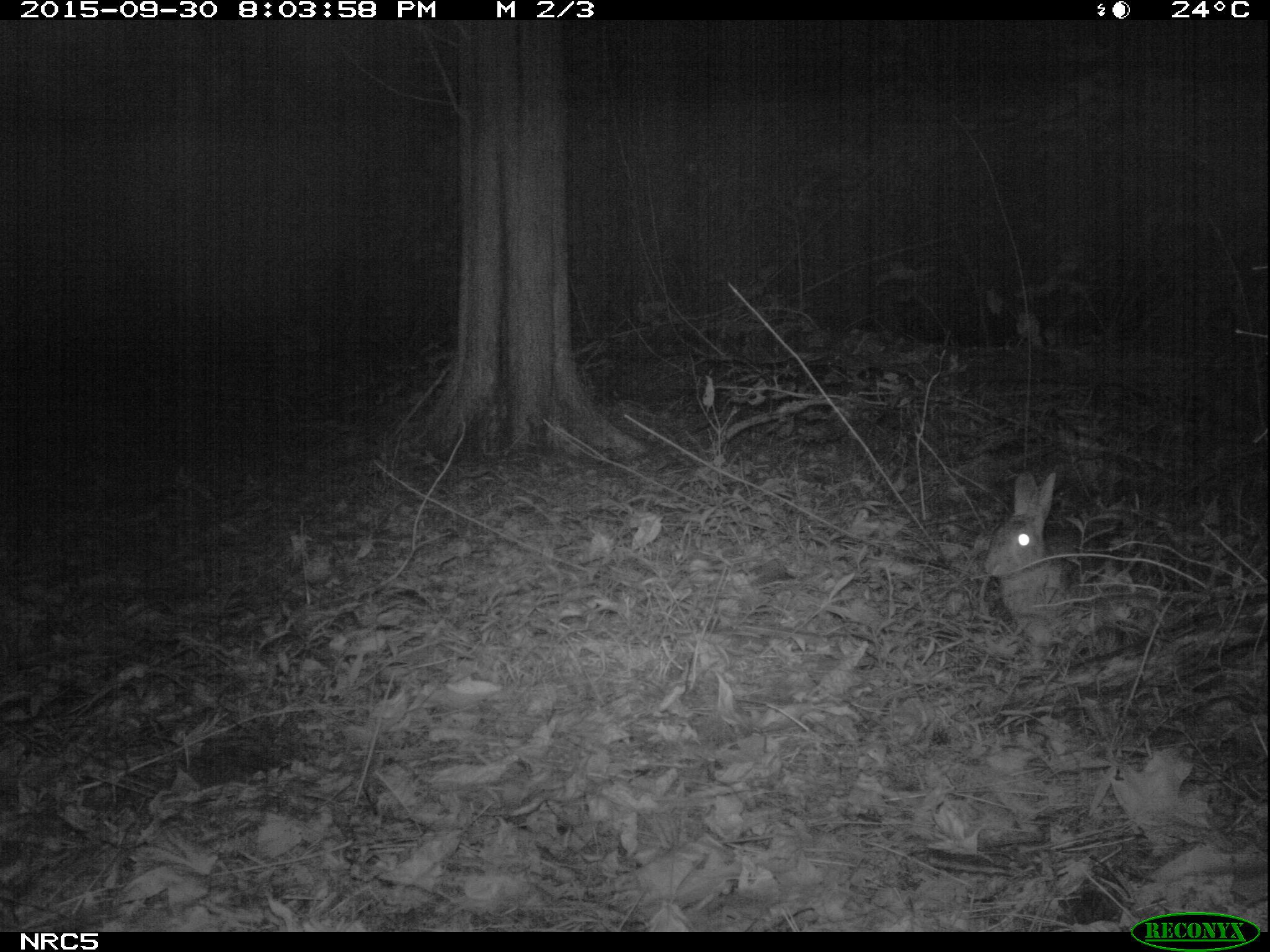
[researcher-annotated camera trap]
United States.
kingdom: Animalia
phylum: Chordata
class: Mammalia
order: Lagomorpha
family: Leporidae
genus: Sylvilagus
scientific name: Sylvilagus floridanus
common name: eastern cottontail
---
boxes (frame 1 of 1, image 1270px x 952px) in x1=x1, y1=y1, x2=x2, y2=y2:
Eastern Cottontail: x1=975, y1=466, x2=1096, y2=643